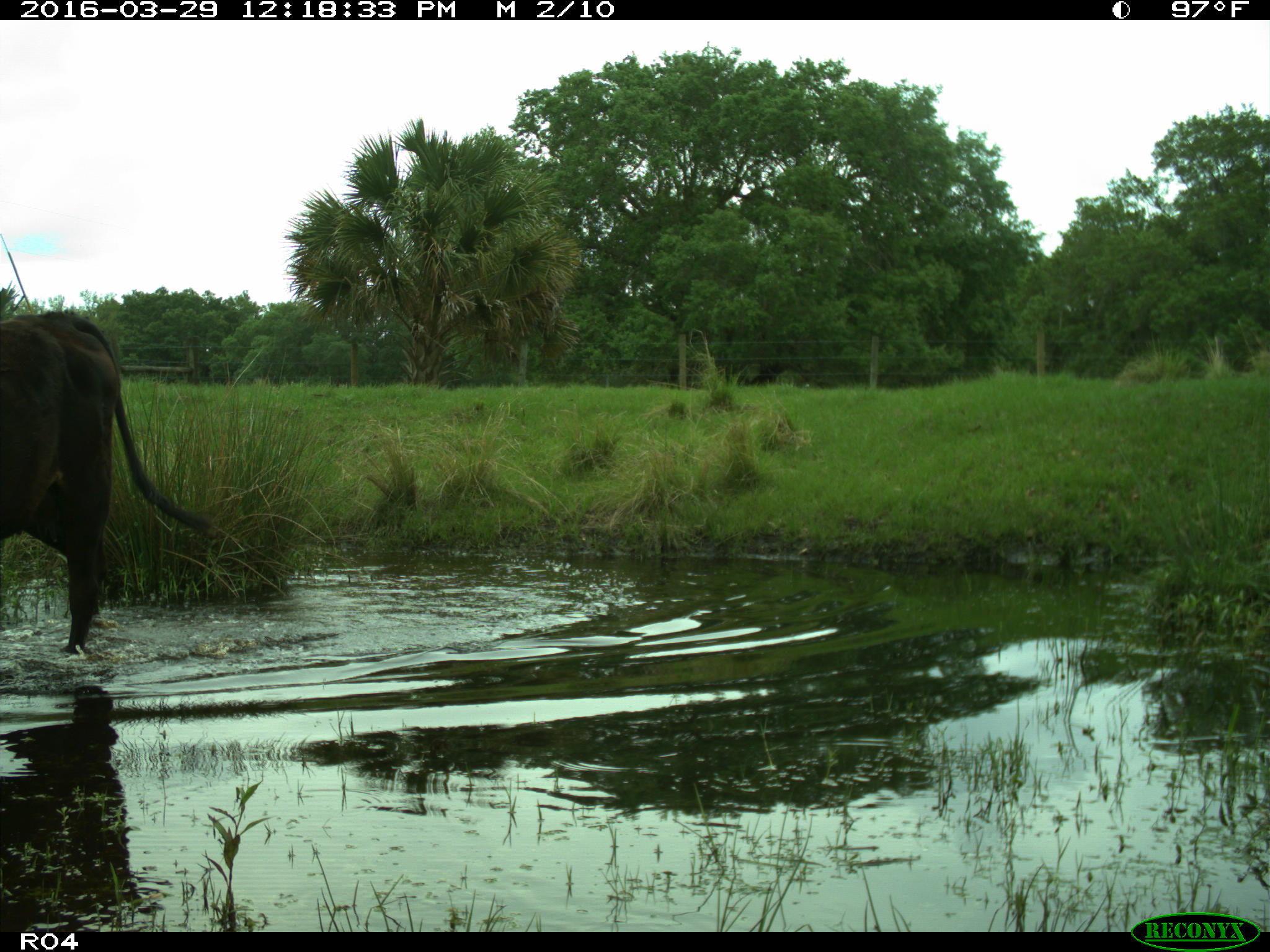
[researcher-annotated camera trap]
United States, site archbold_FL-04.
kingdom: Animalia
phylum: Chordata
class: Mammalia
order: Artiodactyla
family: Bovidae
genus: Bos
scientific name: Bos taurus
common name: domestic cow